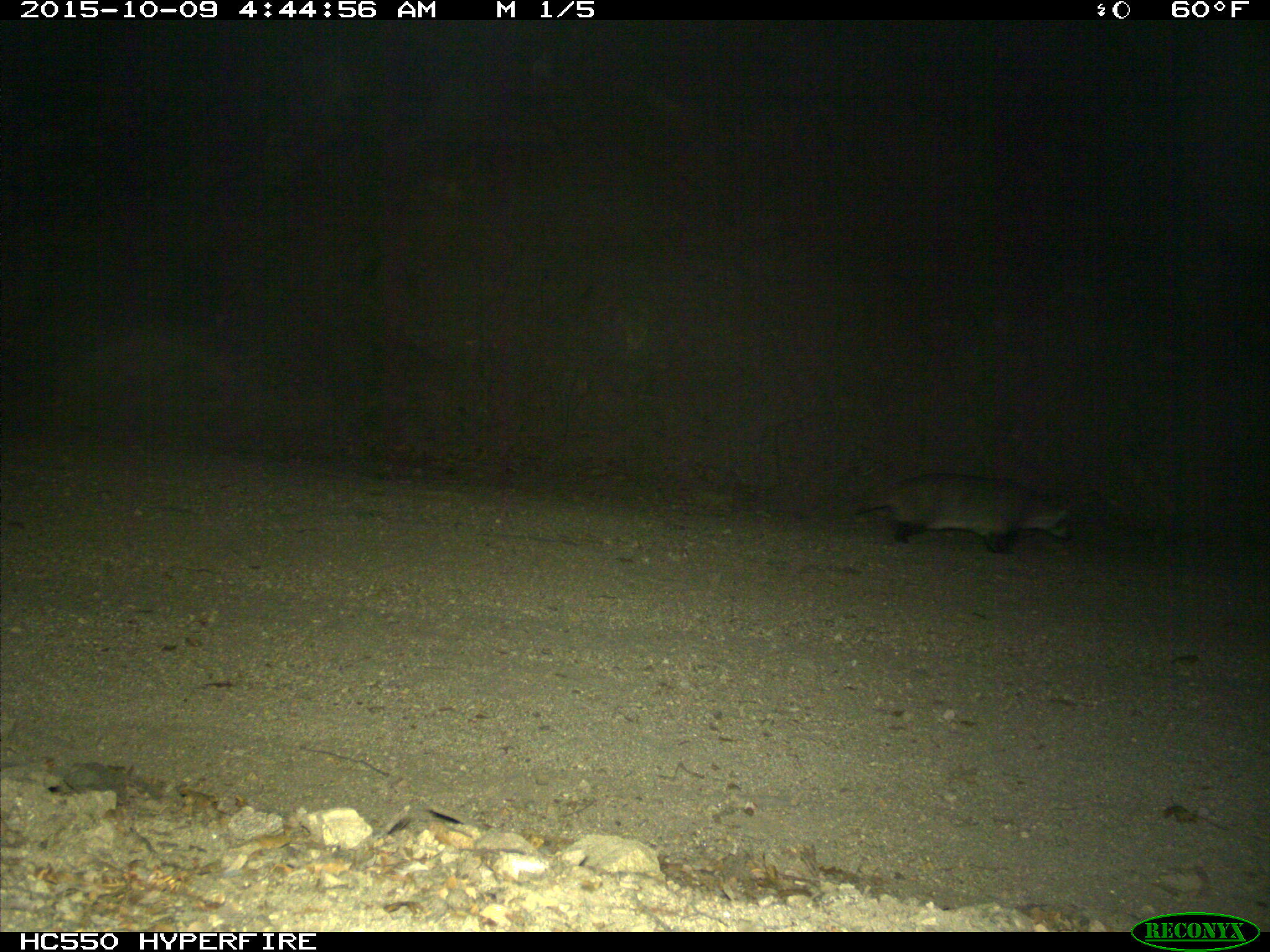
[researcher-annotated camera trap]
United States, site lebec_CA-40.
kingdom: Animalia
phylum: Chordata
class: Mammalia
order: Carnivora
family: Mustelidae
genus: Meles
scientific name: Meles meles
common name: european badger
Meles meles (european badger).